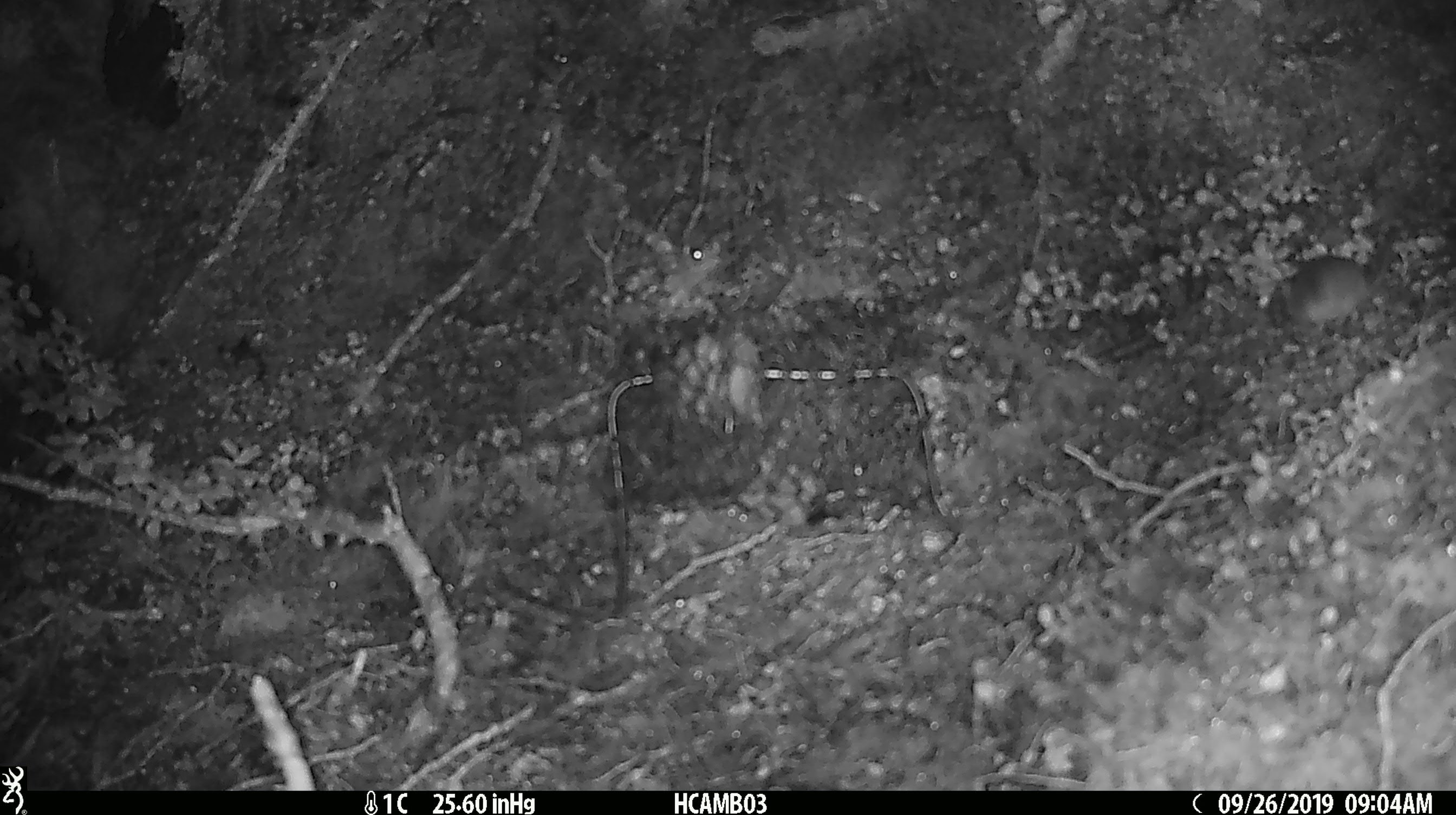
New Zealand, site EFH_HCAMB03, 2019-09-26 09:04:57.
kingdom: Animalia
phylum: Chordata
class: Mammalia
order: Rodentia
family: Muridae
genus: Mus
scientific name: Mus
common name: mouse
Mouse (Mus).